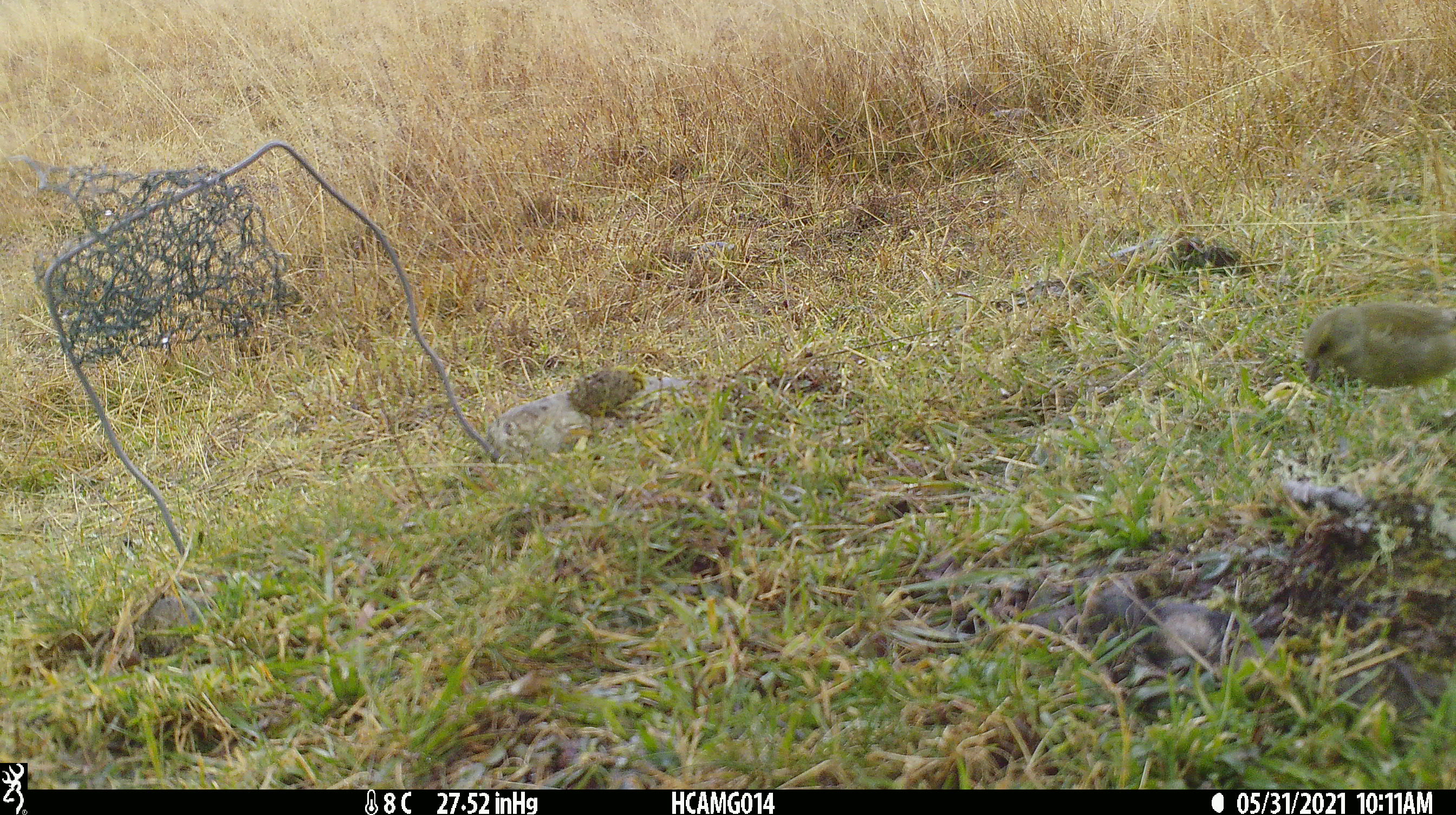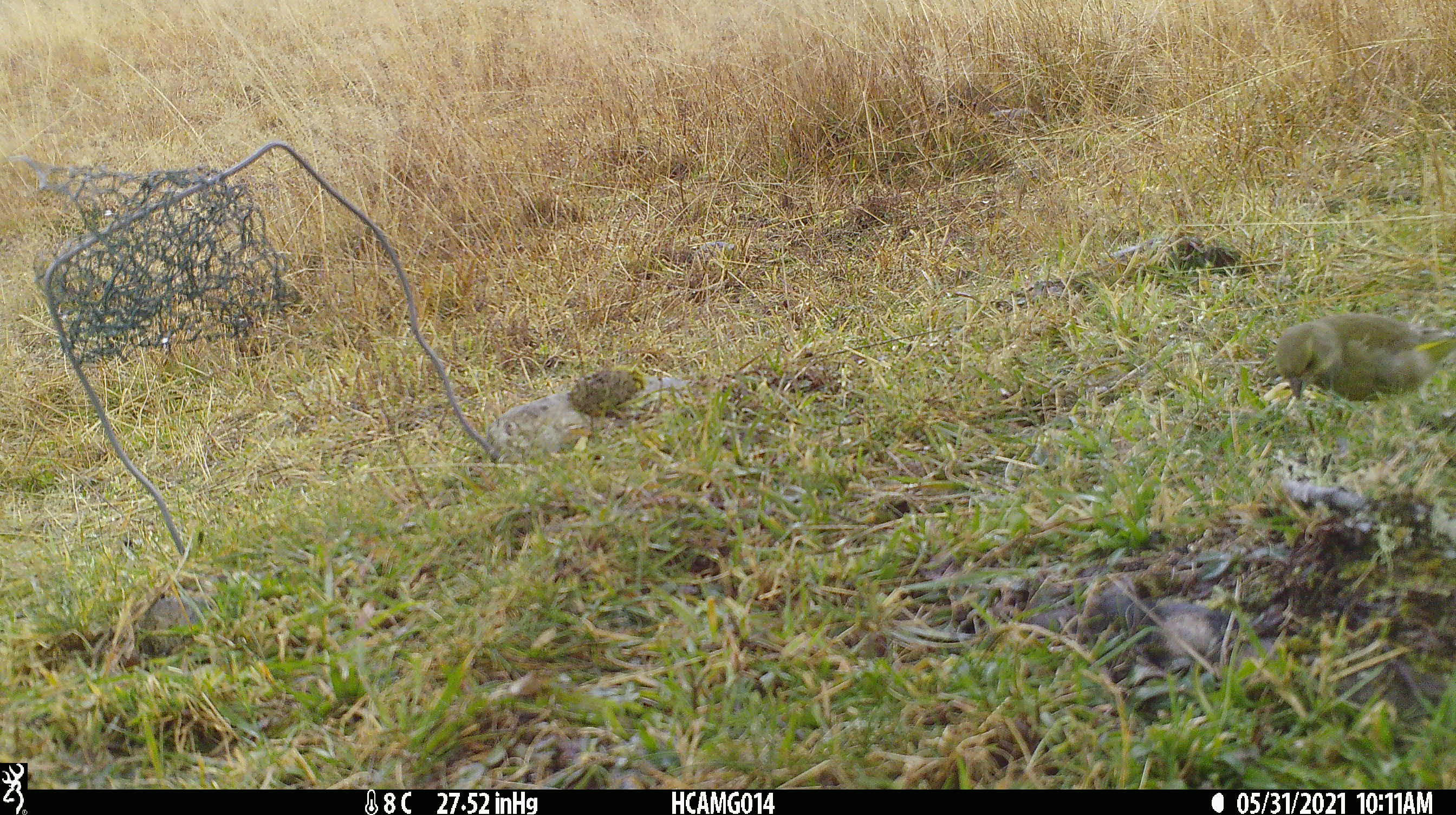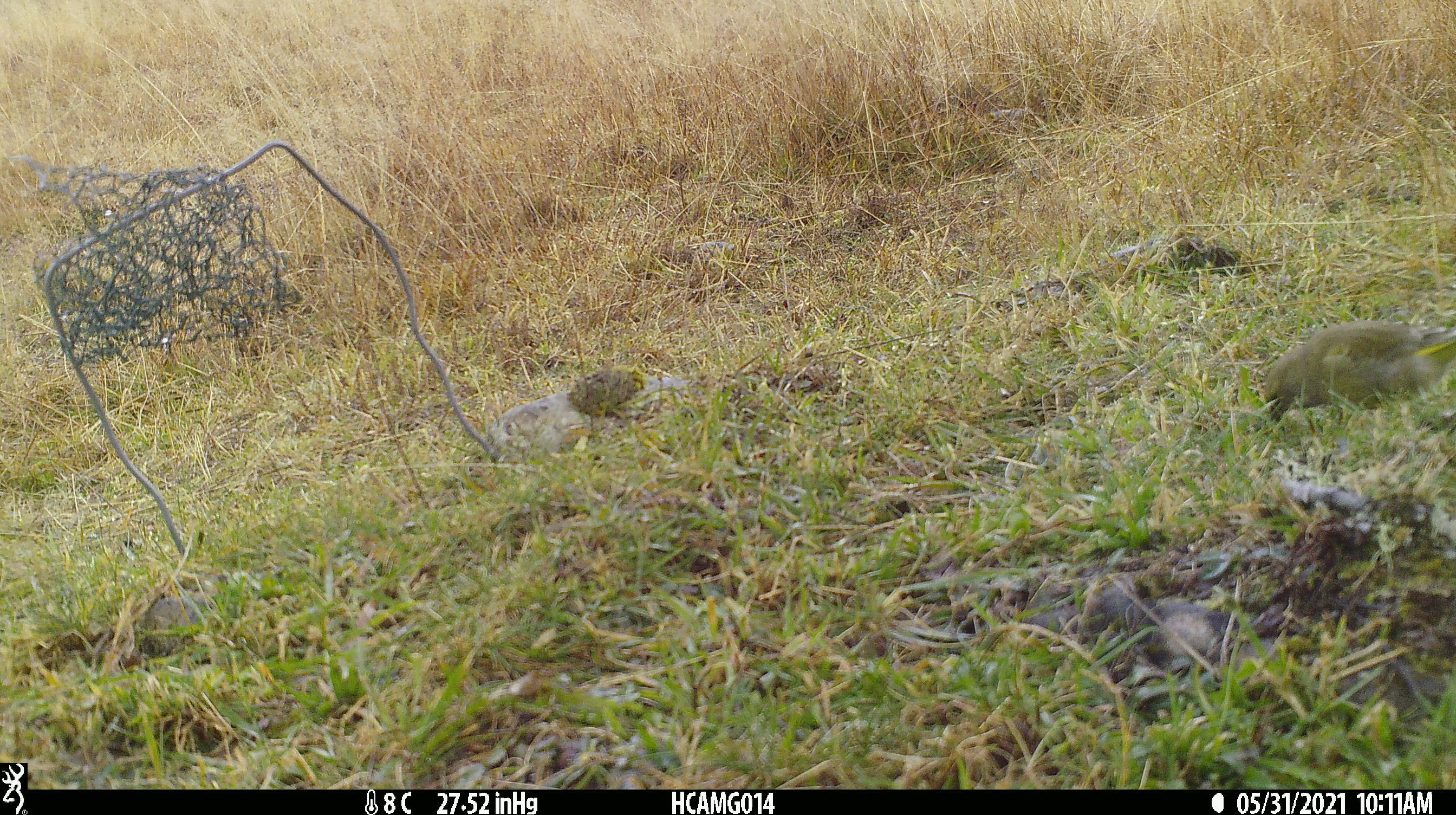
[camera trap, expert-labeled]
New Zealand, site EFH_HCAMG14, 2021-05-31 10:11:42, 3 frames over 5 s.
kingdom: Animalia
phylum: Chordata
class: Aves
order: Passeriformes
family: Fringillidae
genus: Chloris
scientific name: Chloris chloris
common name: greenfinch